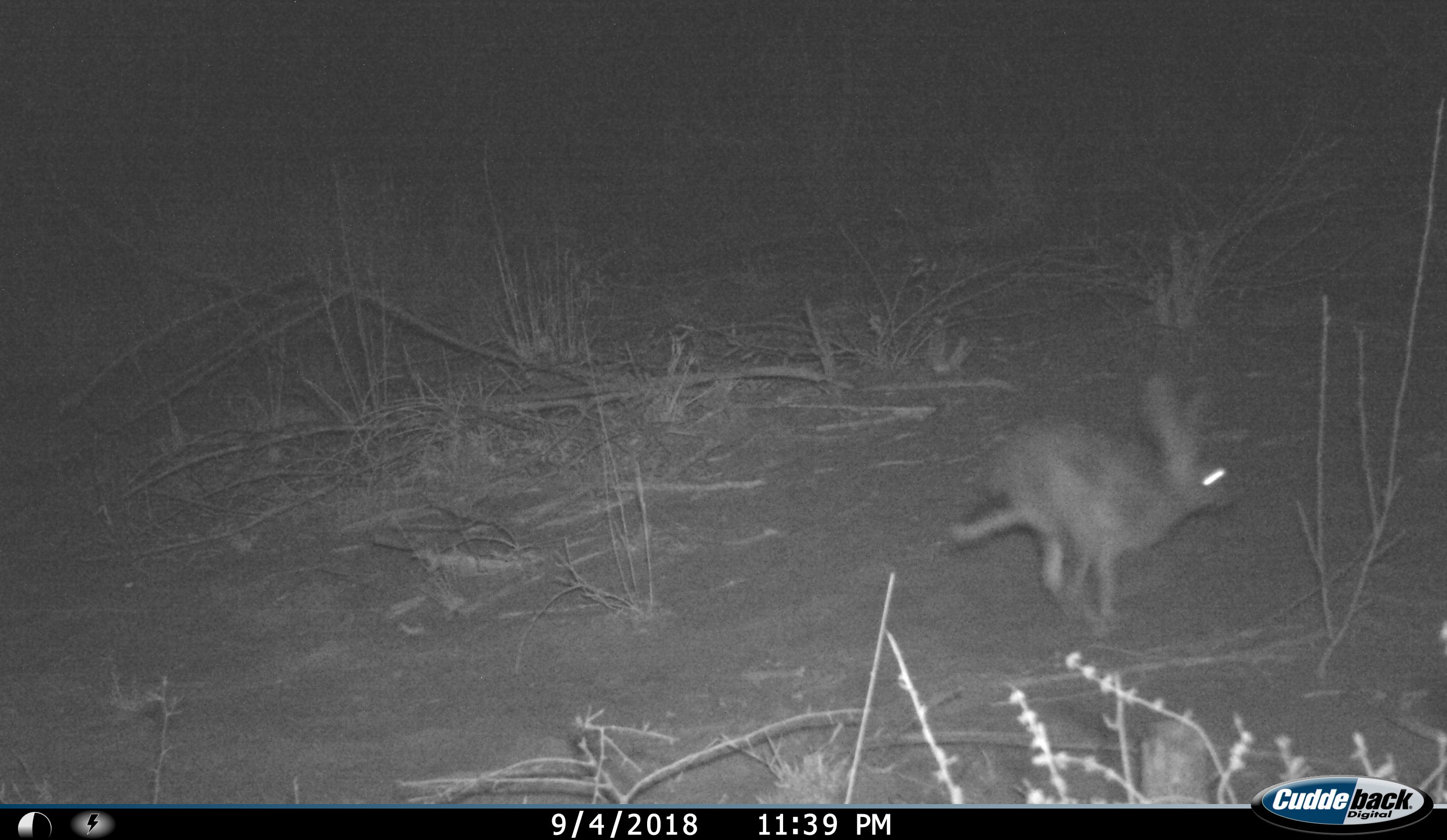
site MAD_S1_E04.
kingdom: Animalia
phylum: Chordata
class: Mammalia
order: Rodentia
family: Pedetidae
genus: Pedetes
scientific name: Pedetes capensis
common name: springhare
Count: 1.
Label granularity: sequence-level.